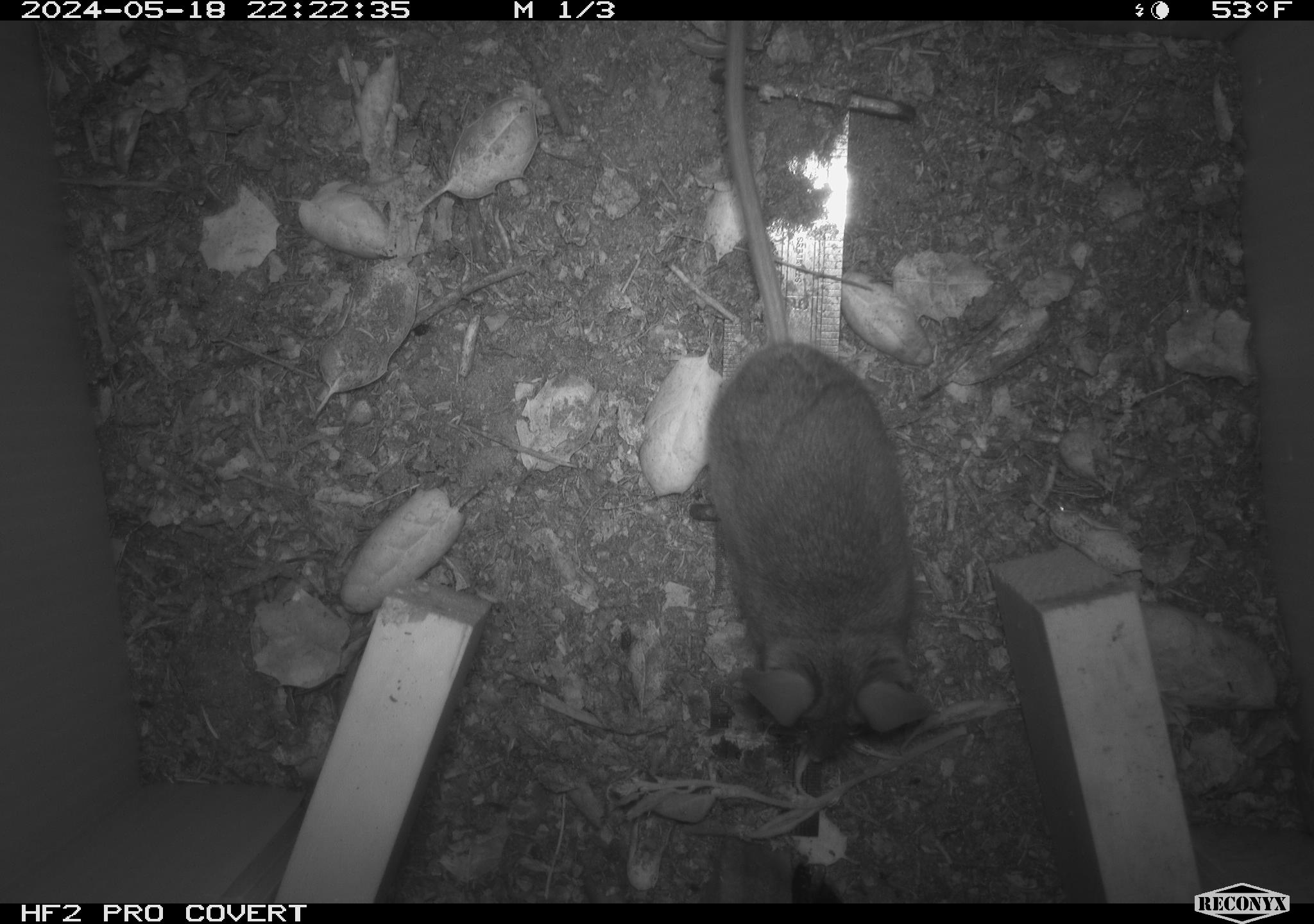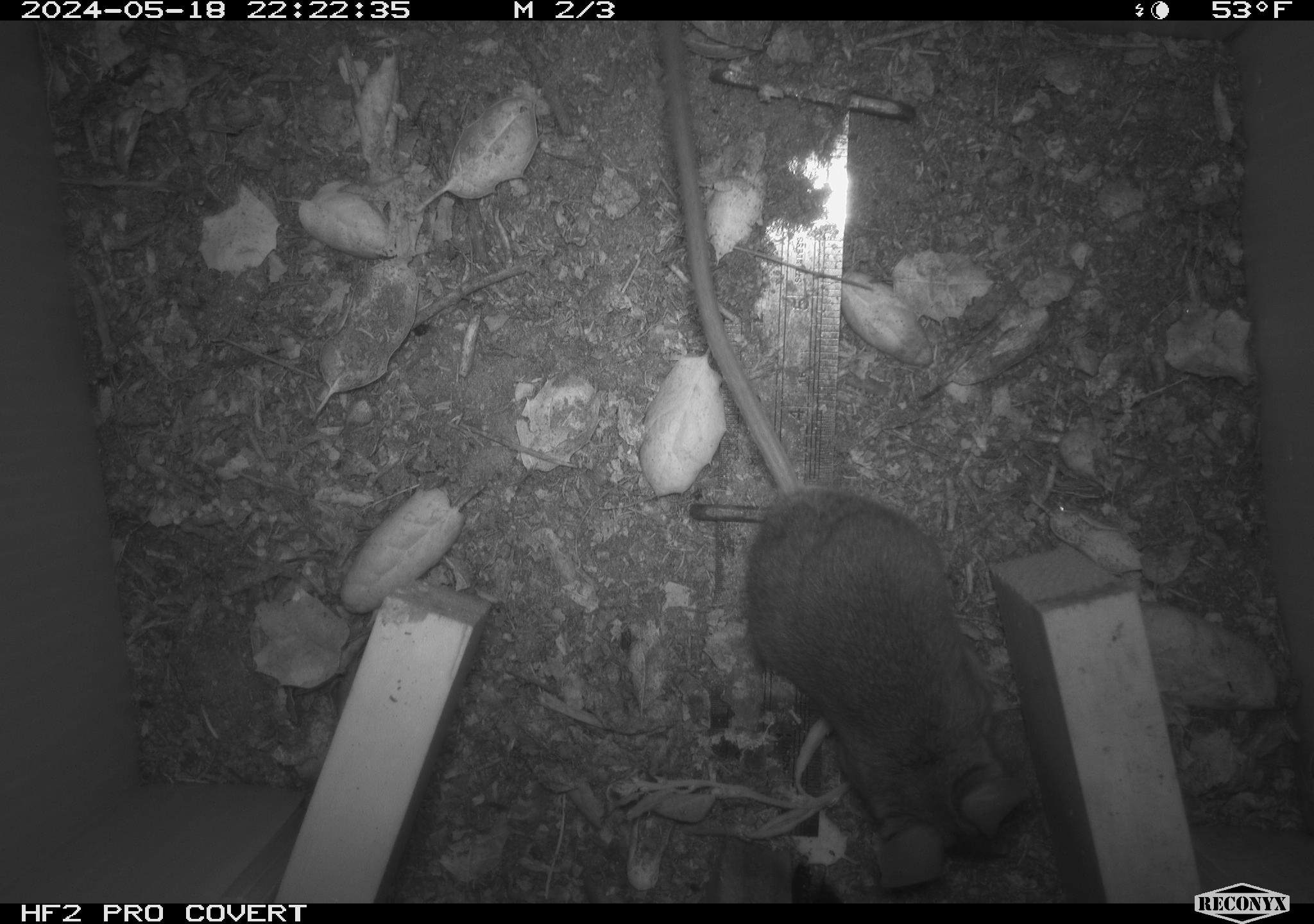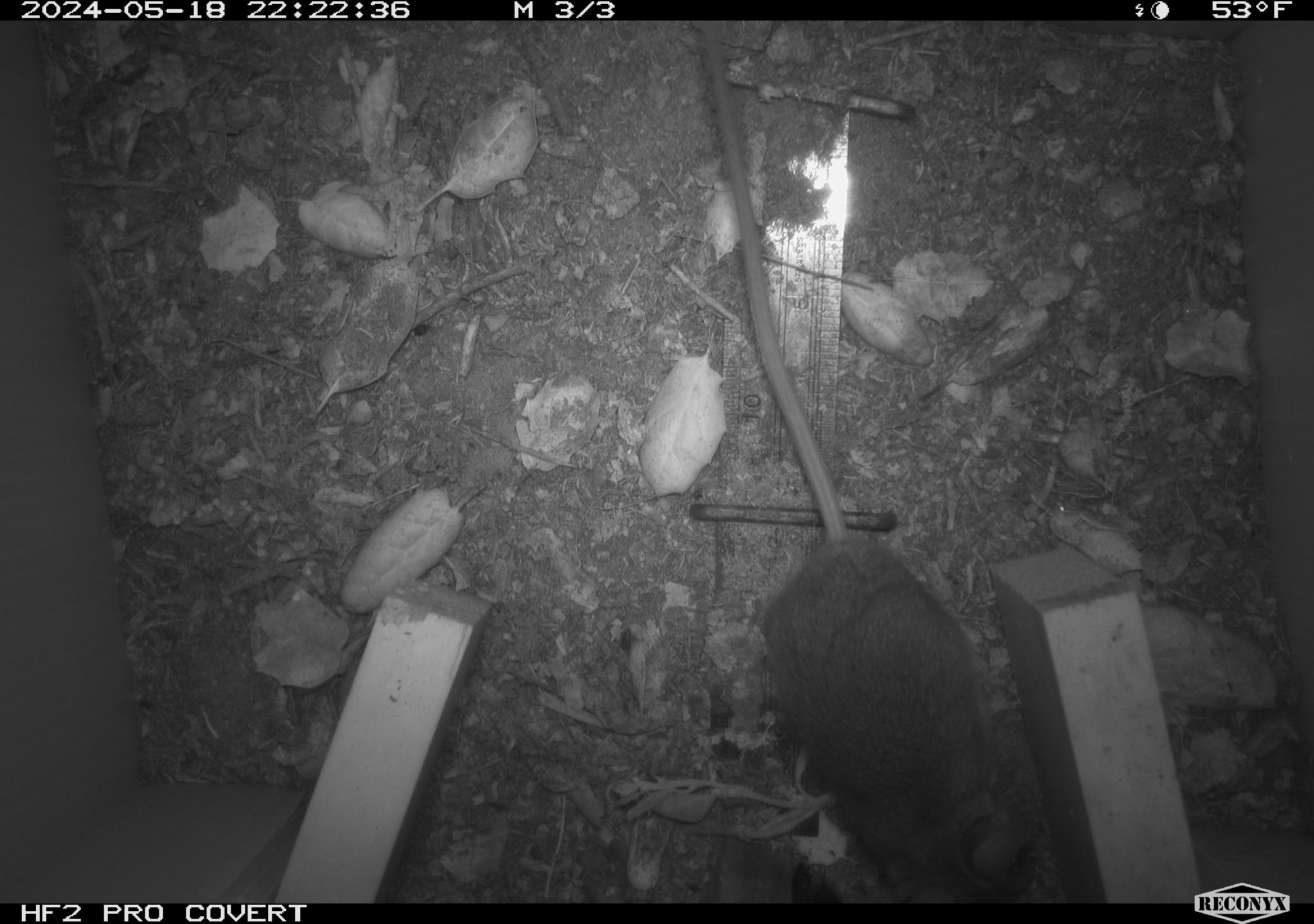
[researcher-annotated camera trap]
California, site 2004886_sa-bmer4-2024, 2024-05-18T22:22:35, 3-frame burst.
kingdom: Animalia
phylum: Chordata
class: Mammalia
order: Rodentia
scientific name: Rodentia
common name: mouse species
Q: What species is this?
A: Mouse species (Rodentia).